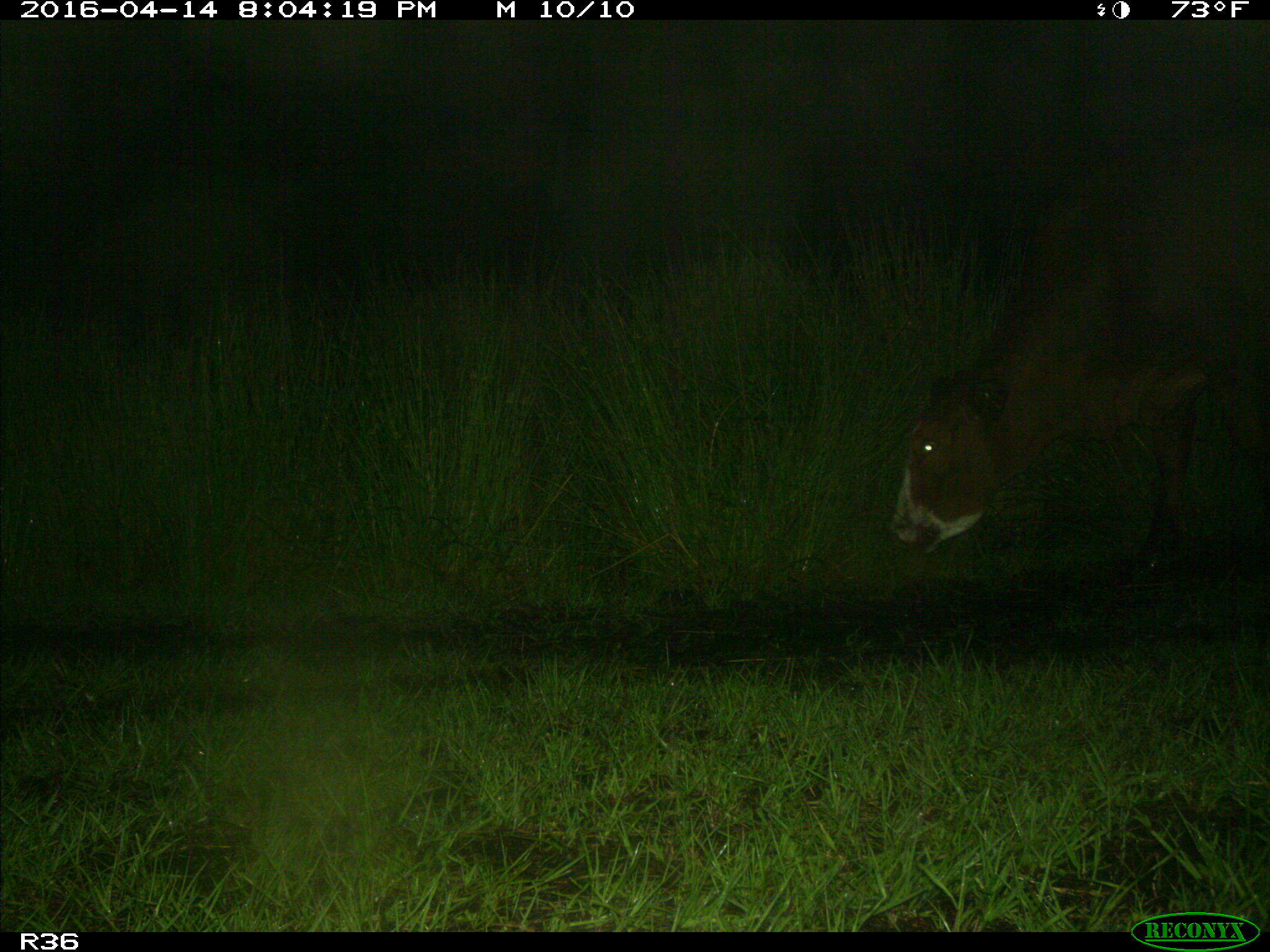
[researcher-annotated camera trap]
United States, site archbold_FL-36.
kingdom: Animalia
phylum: Chordata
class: Mammalia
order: Artiodactyla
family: Bovidae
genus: Bos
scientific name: Bos taurus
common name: domestic cow